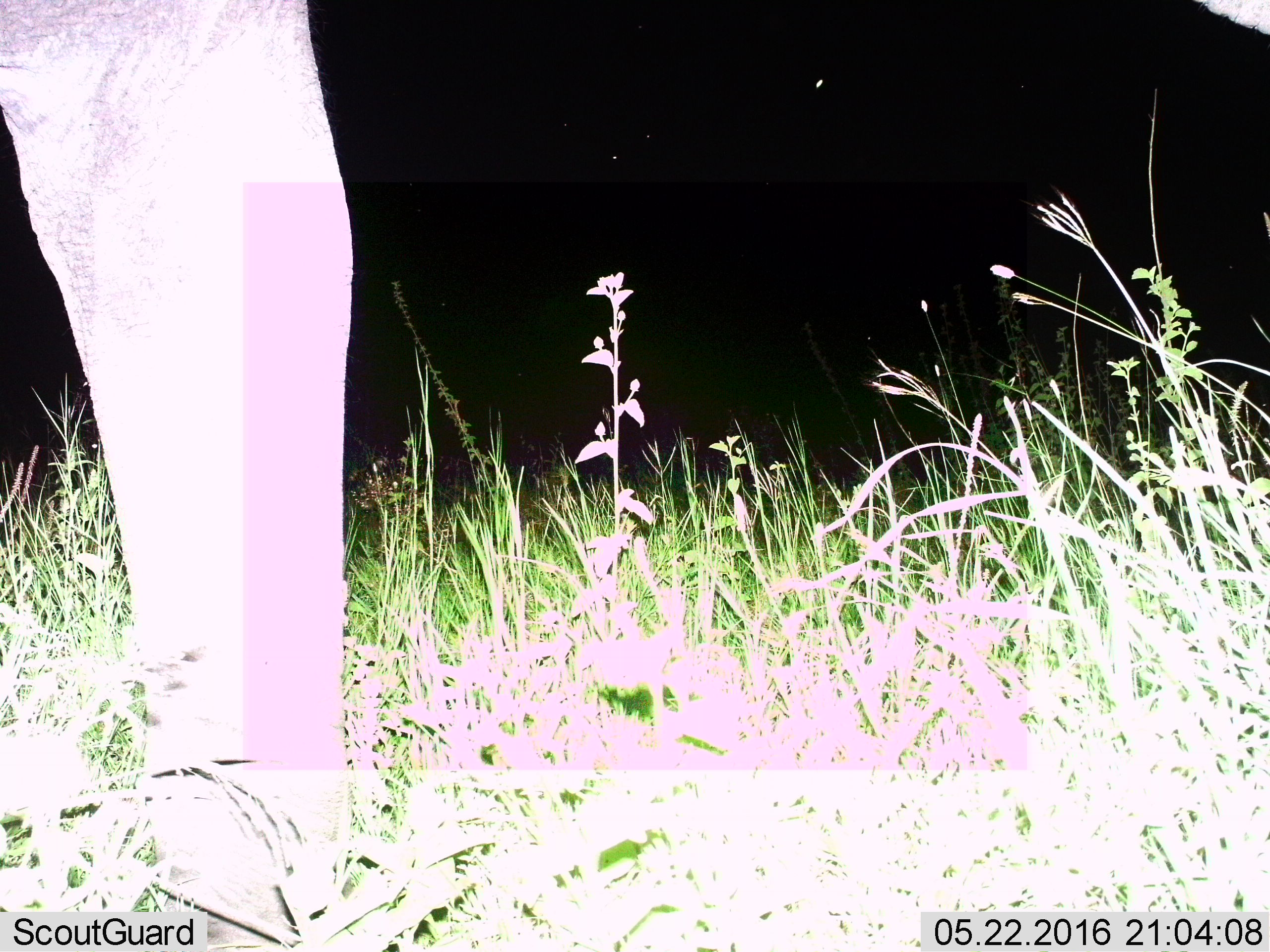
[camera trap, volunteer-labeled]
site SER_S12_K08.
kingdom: Animalia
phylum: Chordata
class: Mammalia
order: Proboscidea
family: Elephantidae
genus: Loxodonta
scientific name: Loxodonta africana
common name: african bush elephant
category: elephant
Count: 1.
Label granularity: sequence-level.